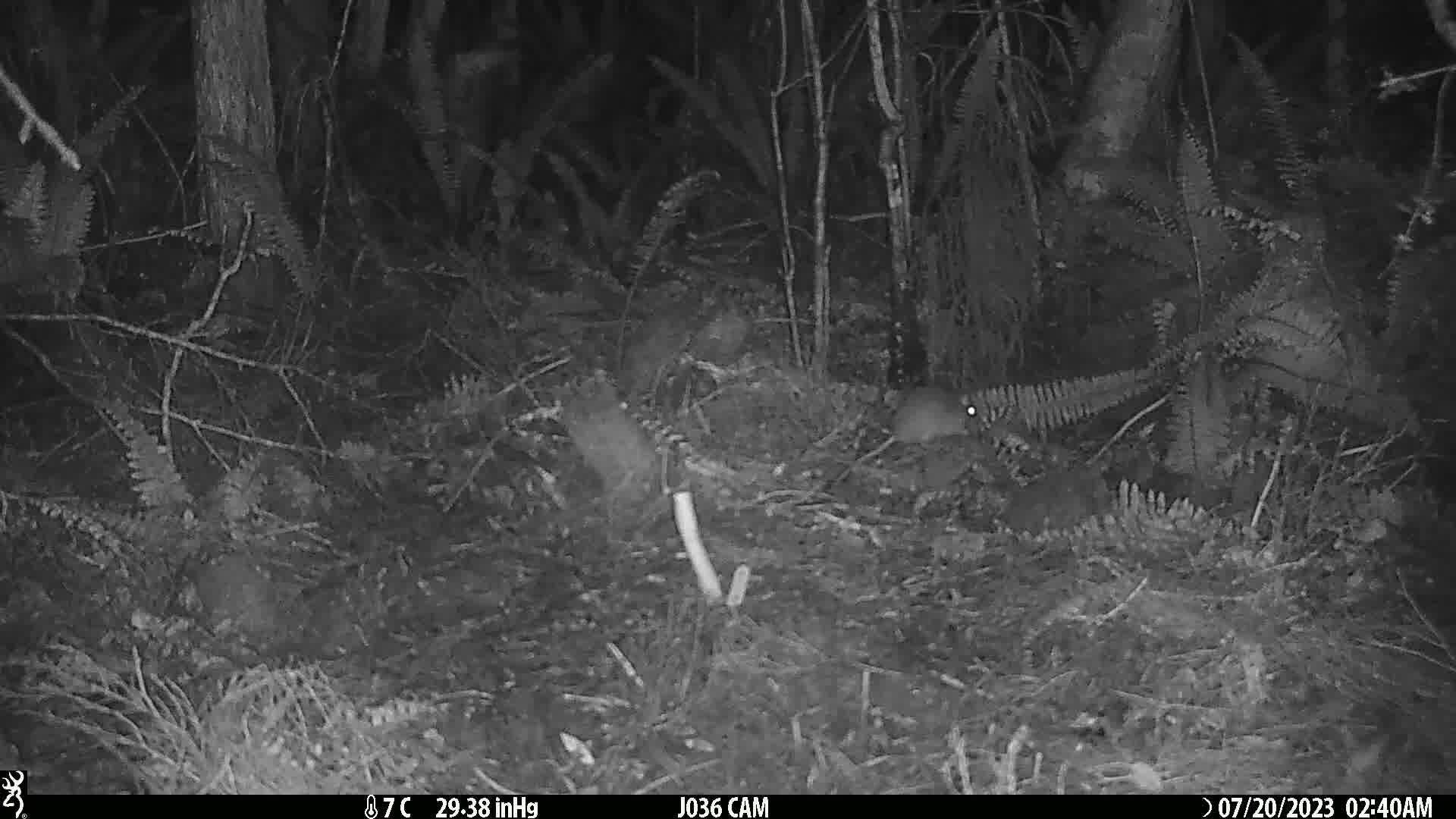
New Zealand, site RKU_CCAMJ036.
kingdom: Animalia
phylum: Chordata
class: Mammalia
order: Rodentia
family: Muridae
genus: Rattus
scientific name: Rattus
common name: rat